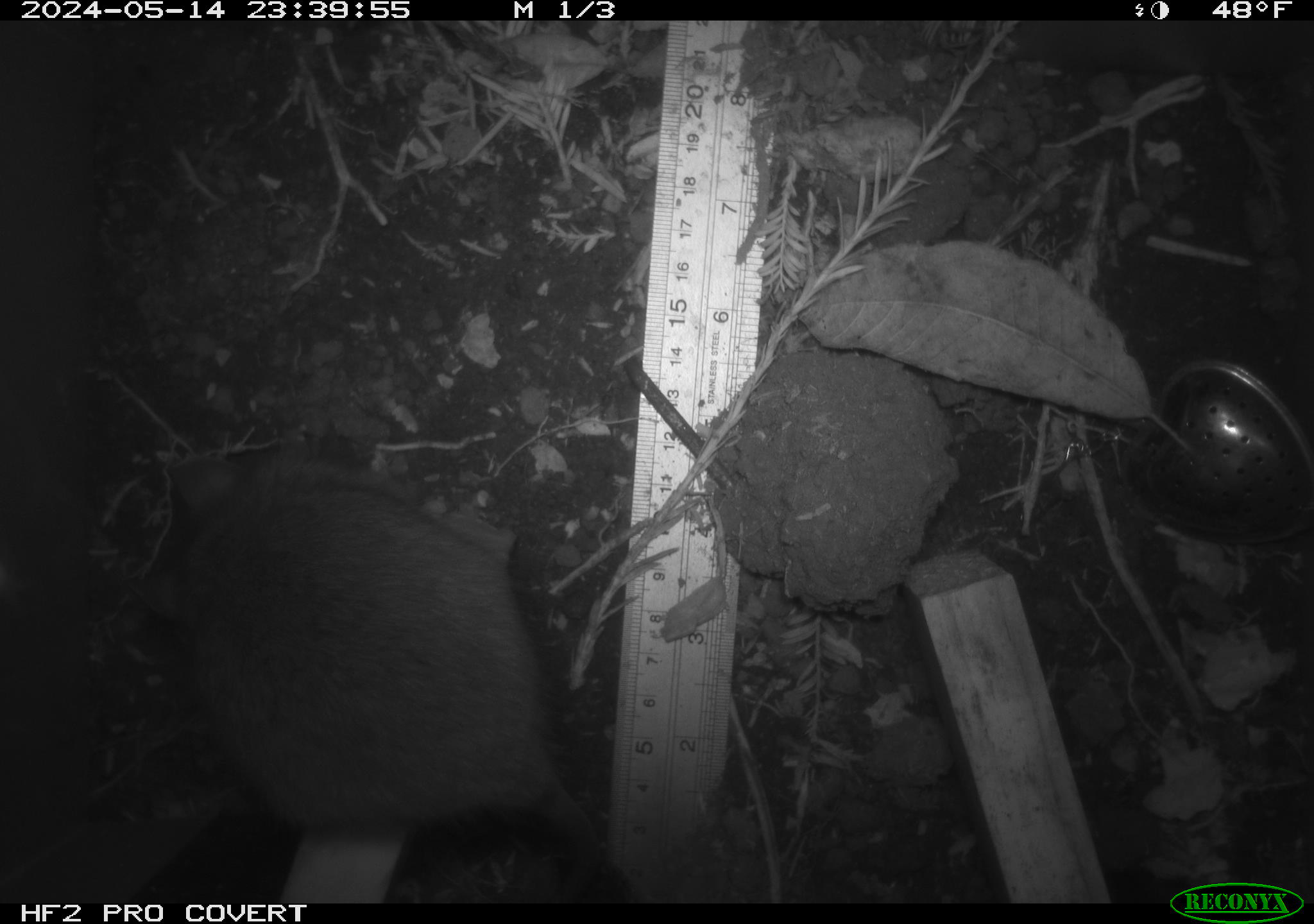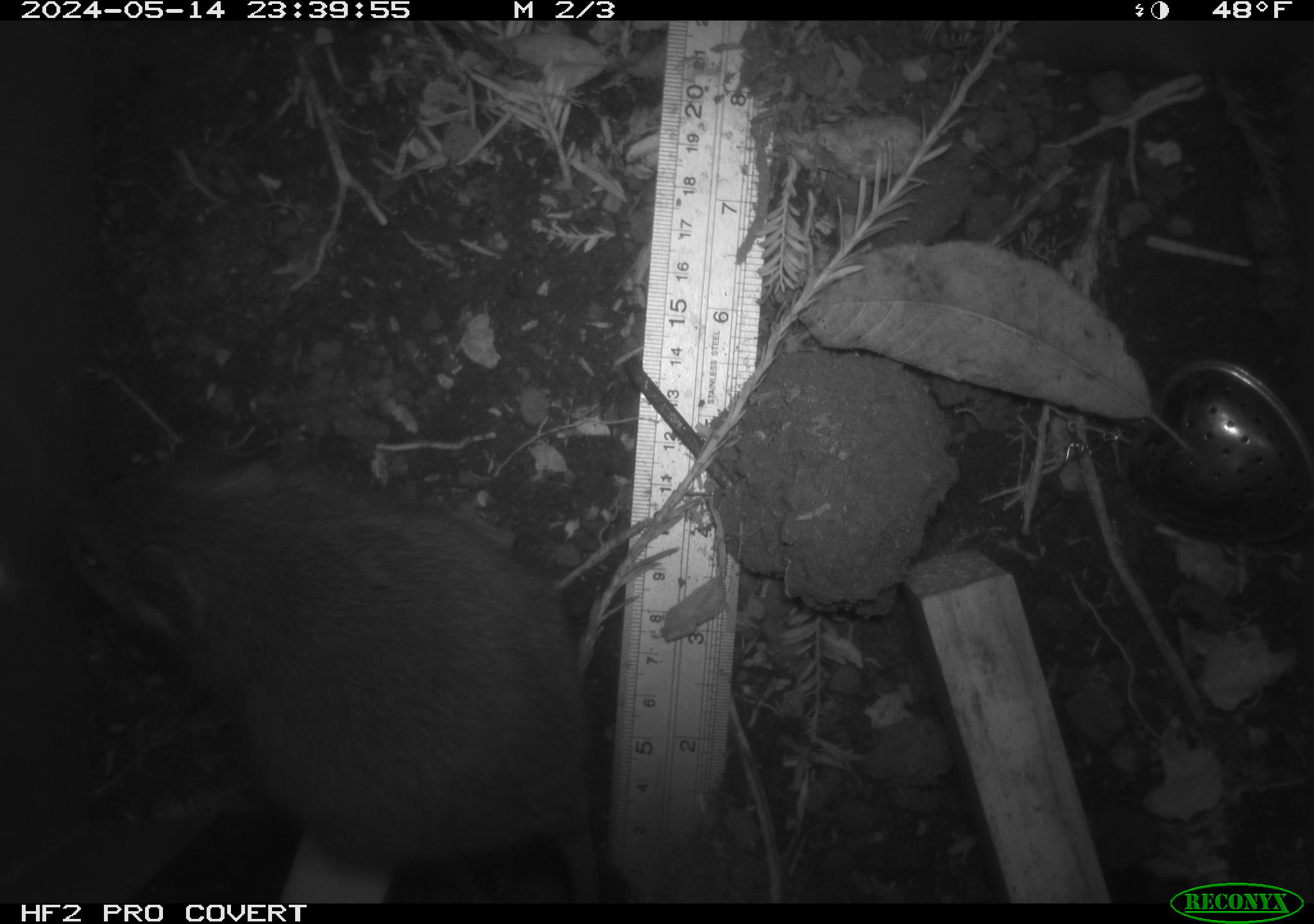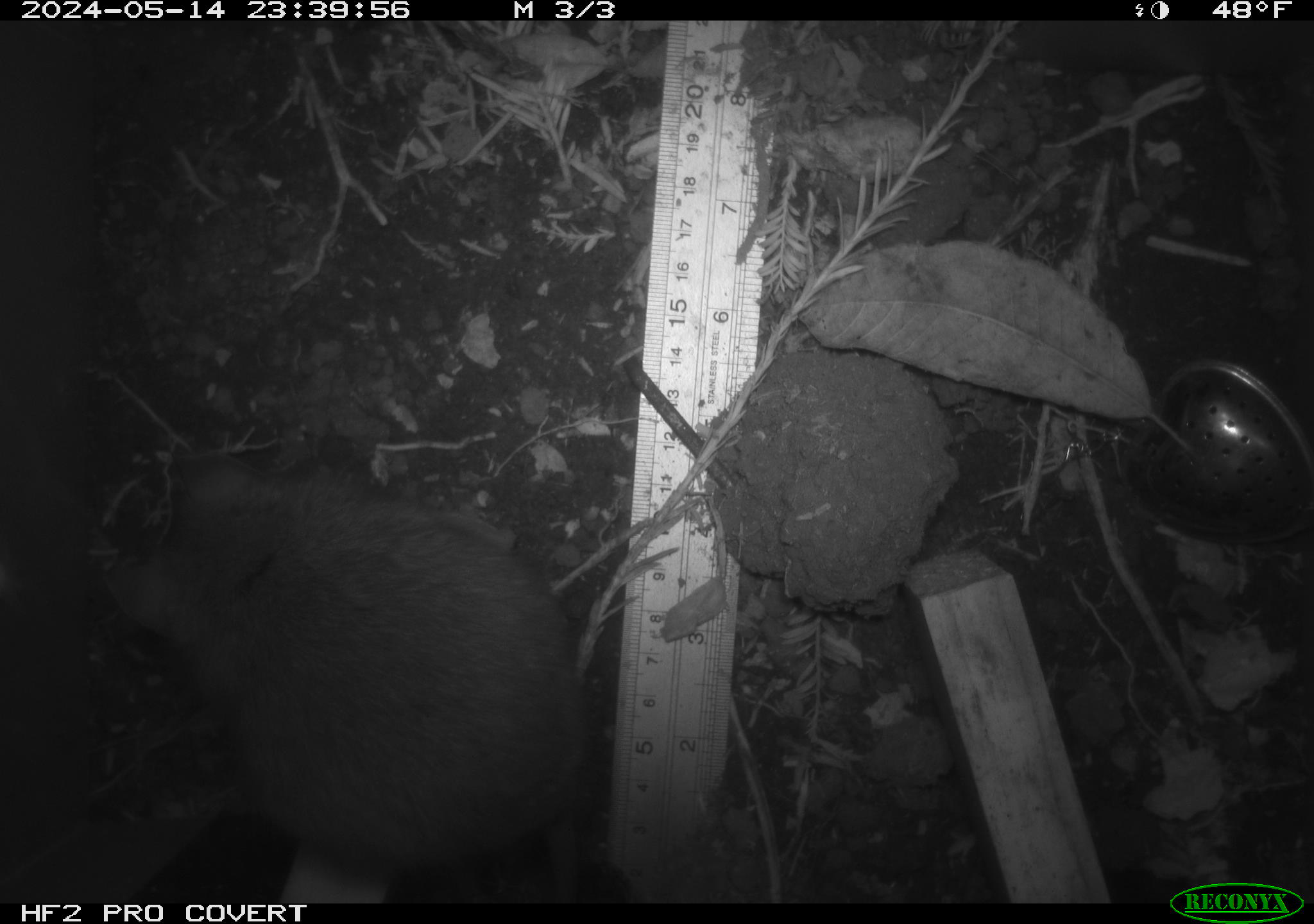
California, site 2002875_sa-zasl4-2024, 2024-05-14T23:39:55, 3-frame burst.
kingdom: Animalia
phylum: Chordata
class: Mammalia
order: Rodentia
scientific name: Rodentia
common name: rodent